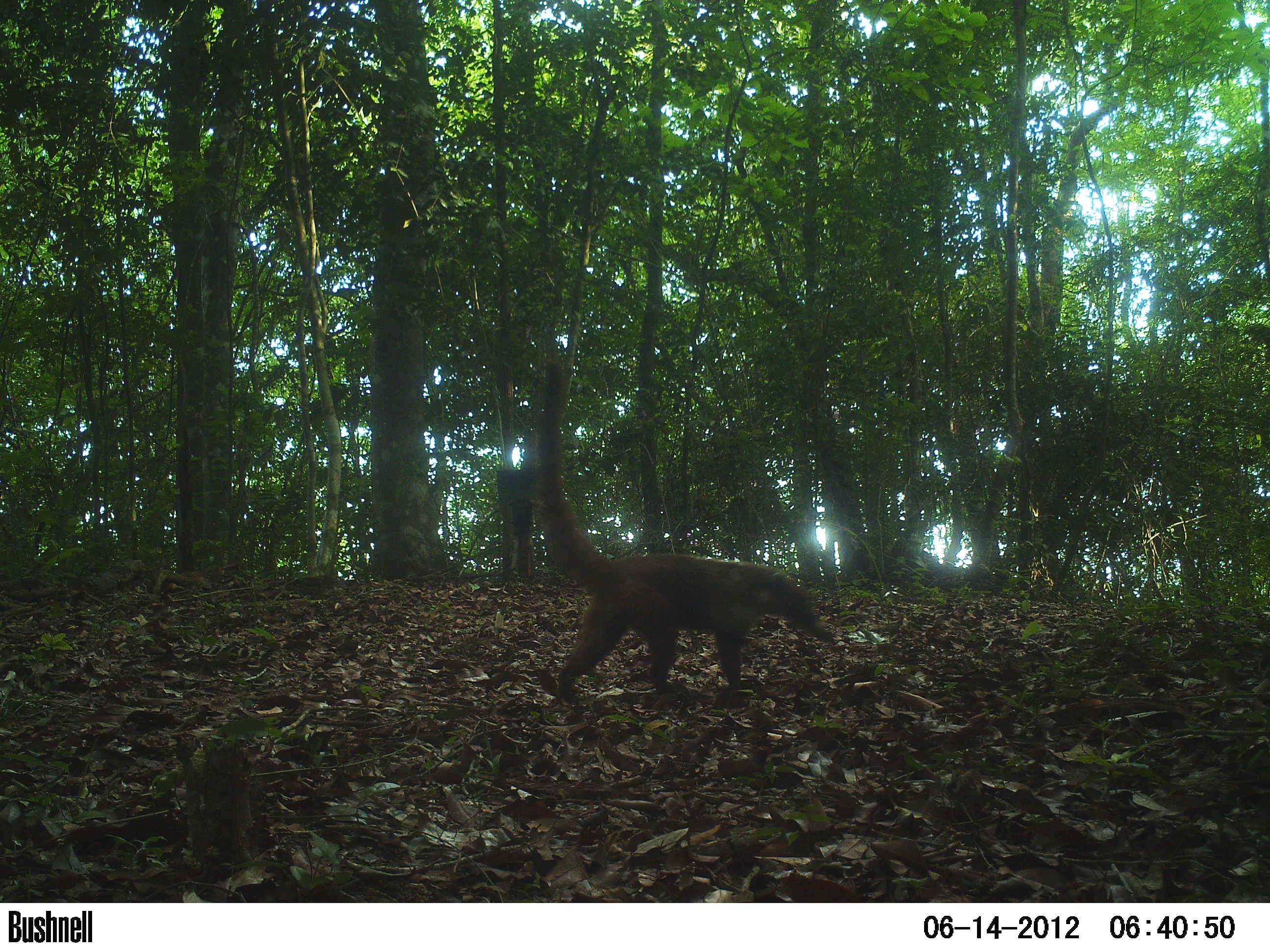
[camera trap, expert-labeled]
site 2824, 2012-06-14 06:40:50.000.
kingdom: Animalia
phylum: Chordata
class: Mammalia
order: Carnivora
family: Procyonidae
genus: Nasua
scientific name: Nasua narica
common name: white-nosed coati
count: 1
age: adult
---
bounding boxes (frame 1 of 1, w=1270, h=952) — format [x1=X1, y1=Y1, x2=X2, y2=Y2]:
nasua narica: [x1=525, y1=349, x2=832, y2=701]